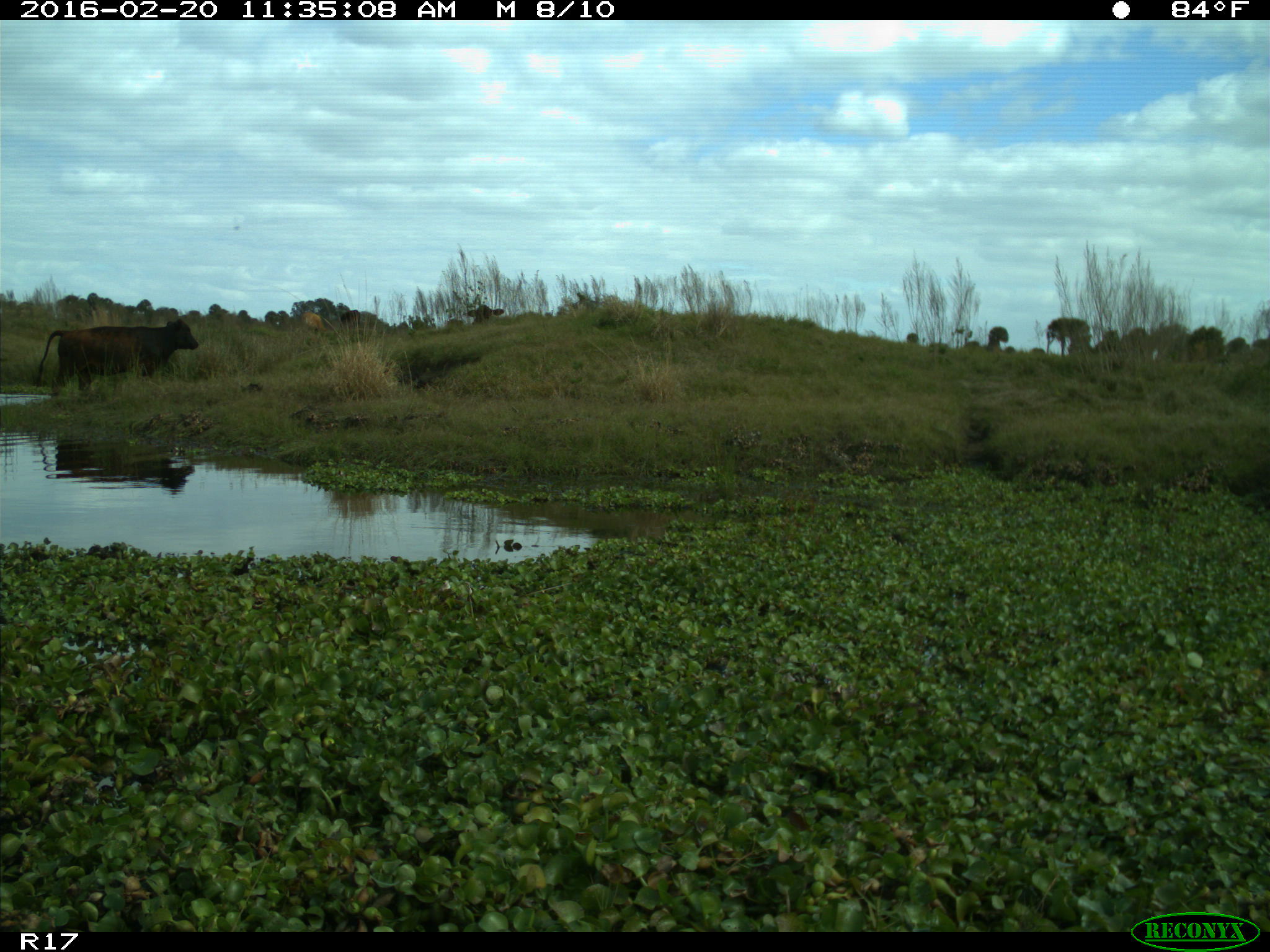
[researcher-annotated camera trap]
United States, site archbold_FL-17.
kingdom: Animalia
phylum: Chordata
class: Mammalia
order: Artiodactyla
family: Bovidae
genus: Bos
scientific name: Bos taurus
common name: domestic cow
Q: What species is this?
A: Bos taurus (domestic cow).